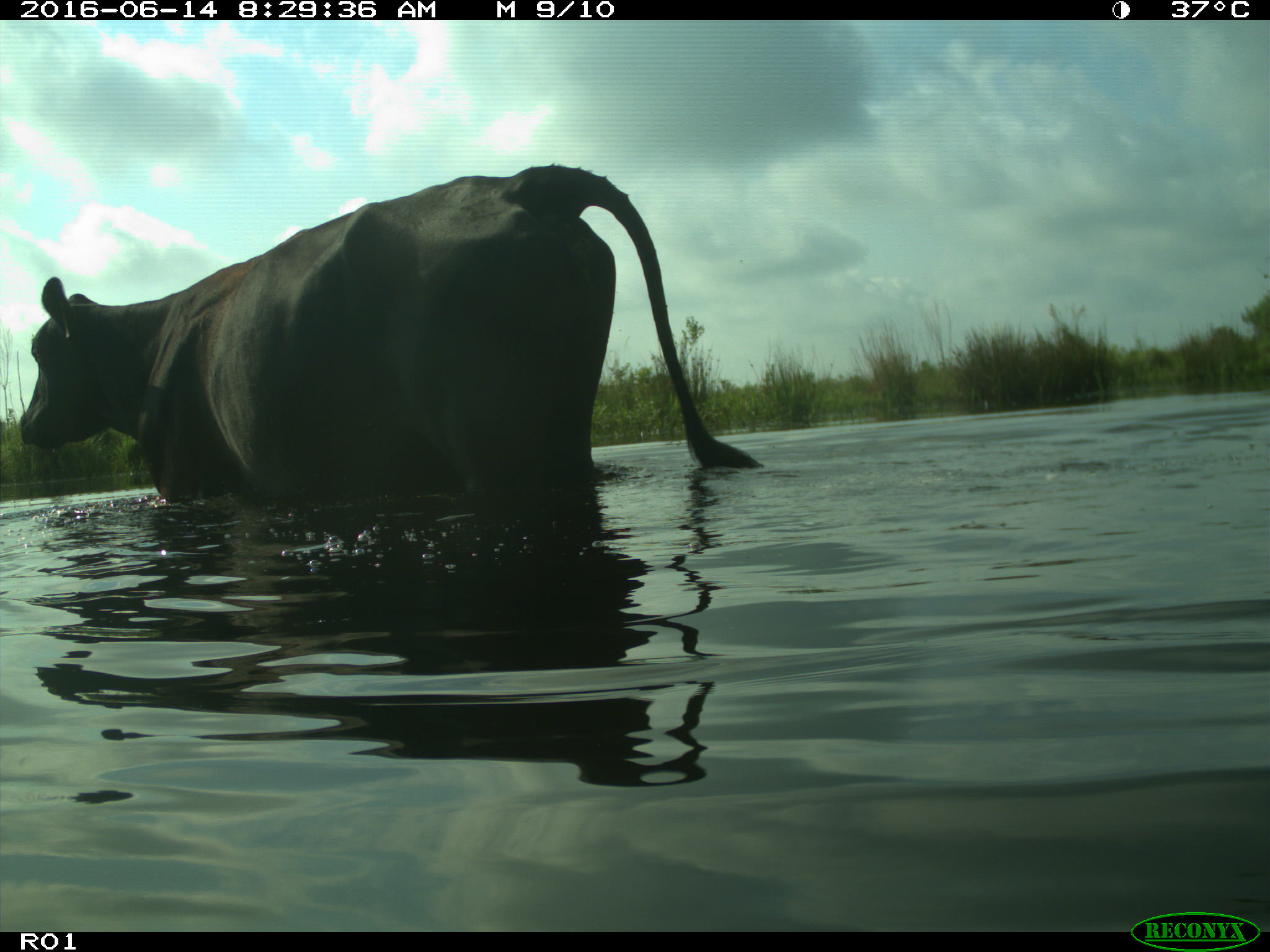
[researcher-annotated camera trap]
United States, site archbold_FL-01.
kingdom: Animalia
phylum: Chordata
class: Mammalia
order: Artiodactyla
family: Bovidae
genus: Bos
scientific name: Bos taurus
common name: domestic cow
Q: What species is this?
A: Bos taurus (domestic cow).